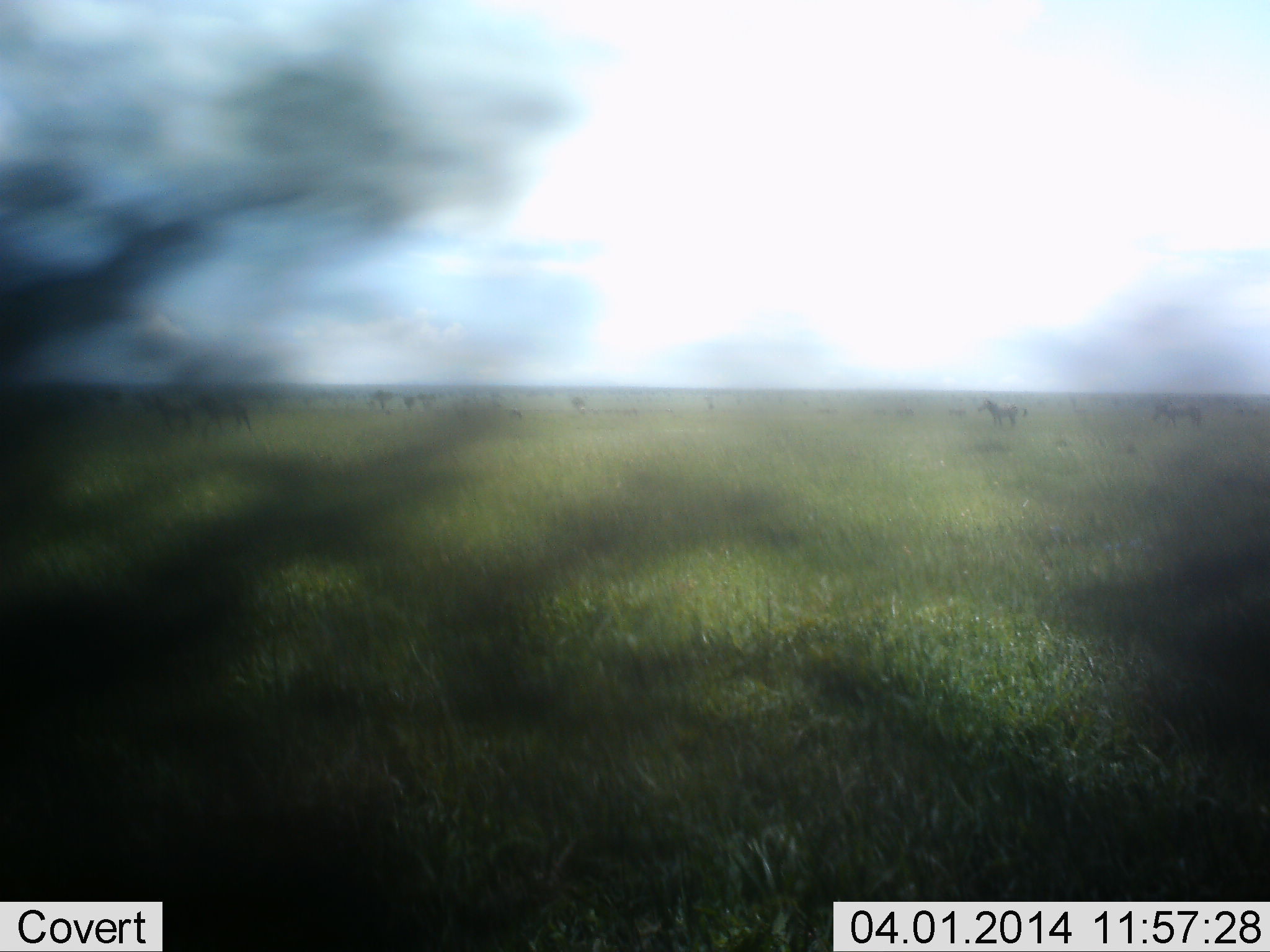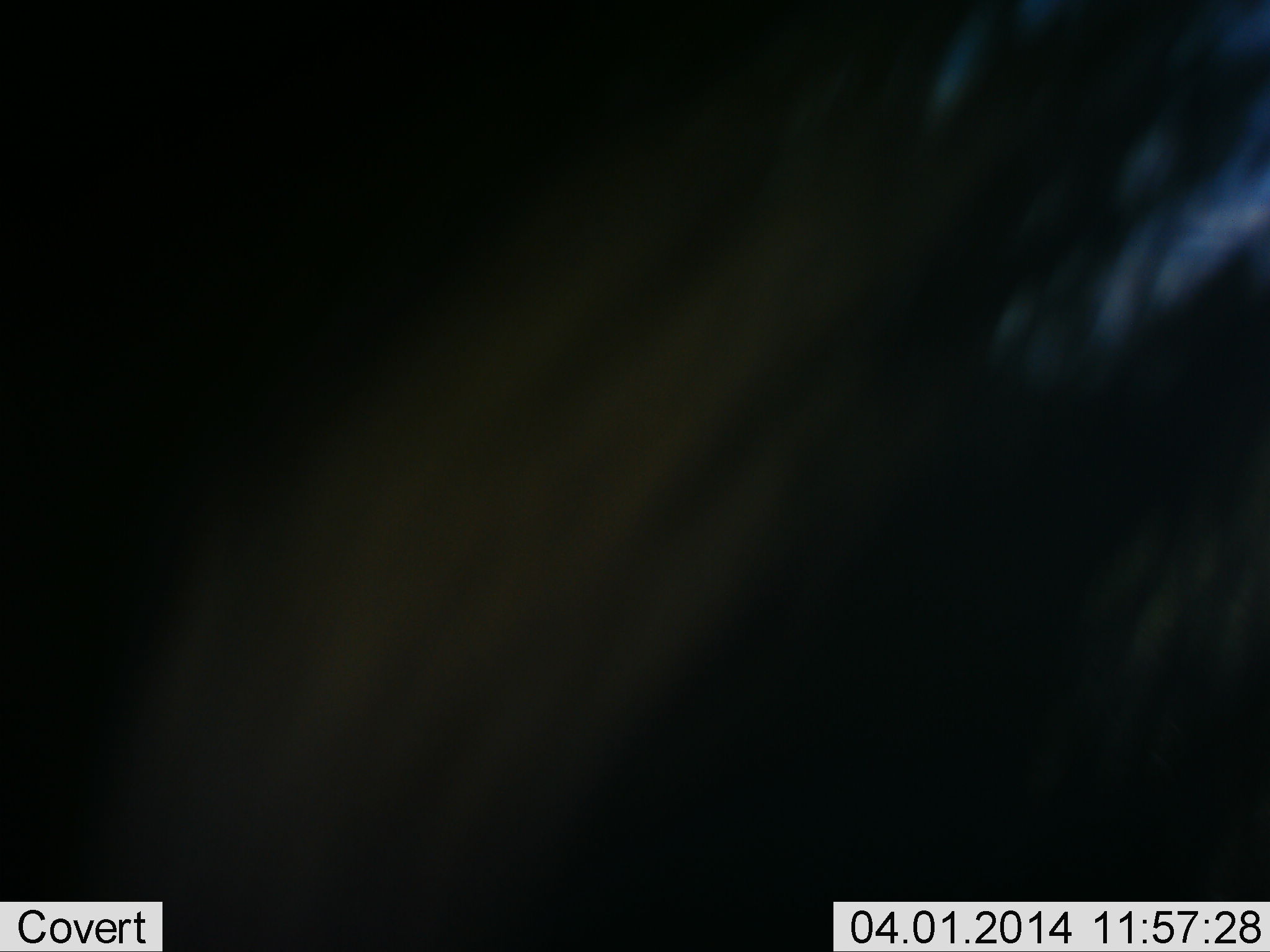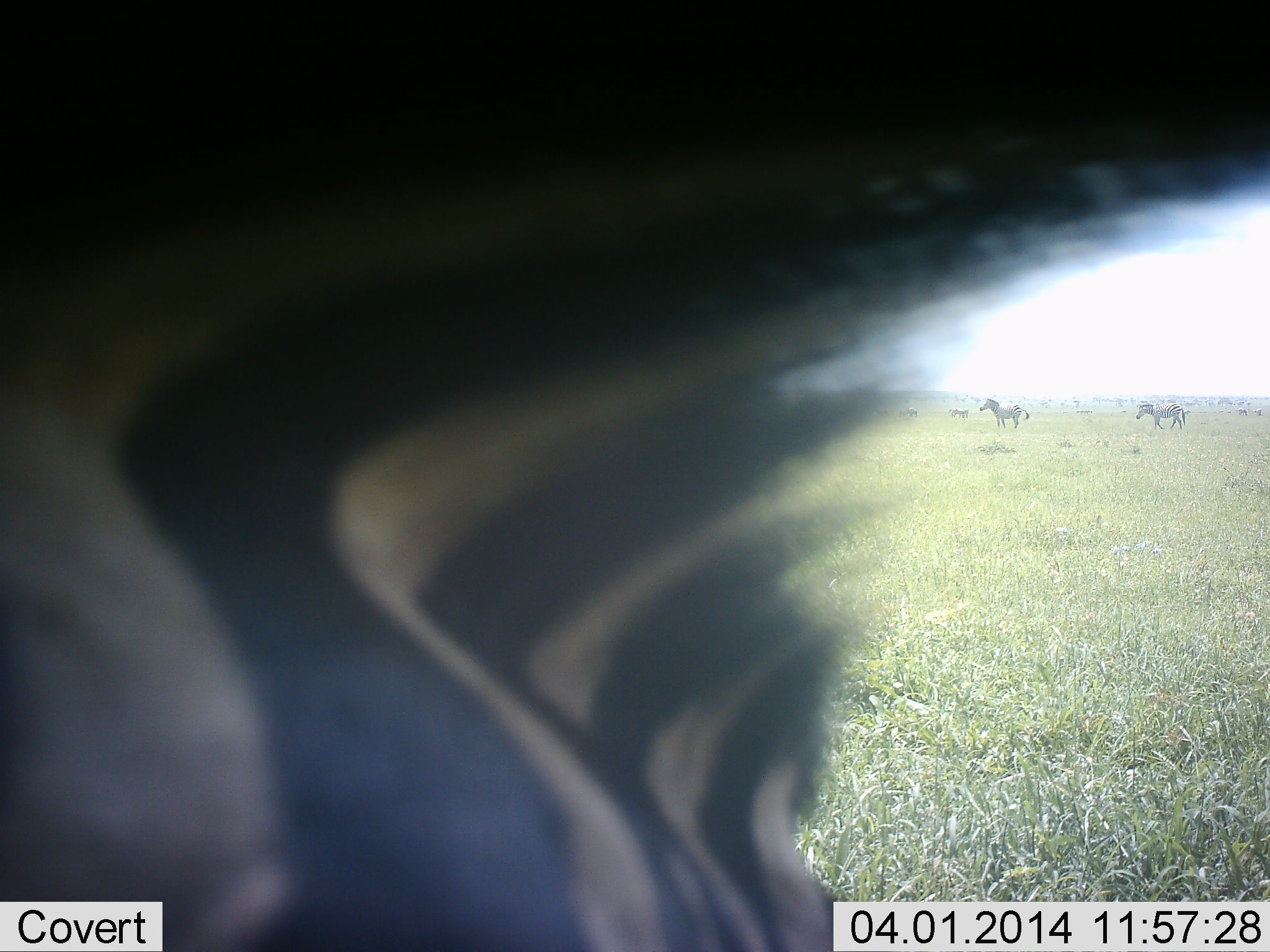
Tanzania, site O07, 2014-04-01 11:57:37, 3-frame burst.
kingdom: Animalia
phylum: Chordata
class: Mammalia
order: Perissodactyla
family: Equidae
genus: Equus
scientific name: Equus quagga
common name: plains zebra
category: zebra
Zebra (plains zebra) (Equus quagga), count 5. Behavior (volunteer vote fractions): standing 82%, resting 0%, moving 64%, interacting 9%. Young present (vote fraction): 0%. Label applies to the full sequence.